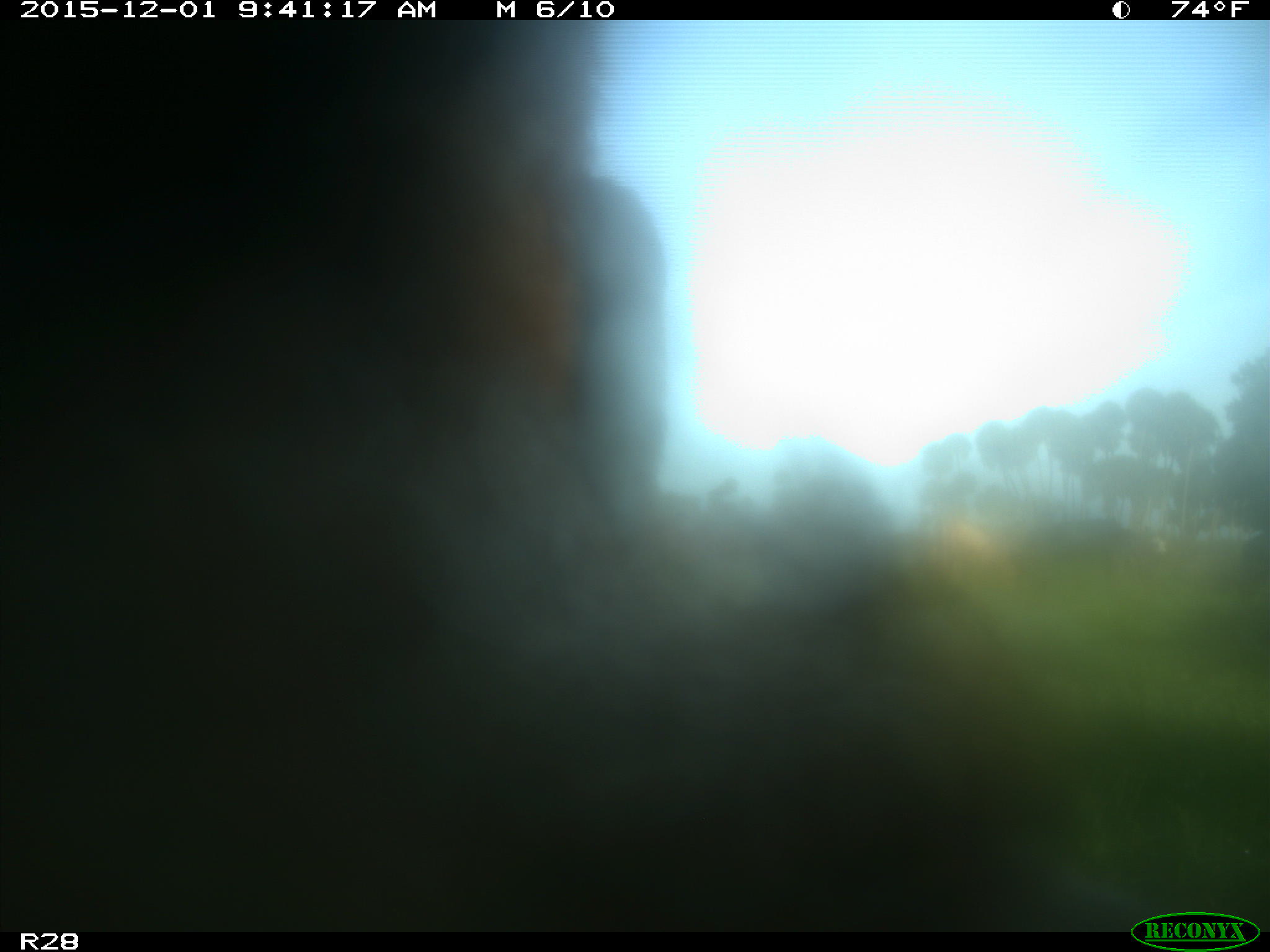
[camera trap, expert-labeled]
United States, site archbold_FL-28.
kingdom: Animalia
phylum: Chordata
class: Mammalia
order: Artiodactyla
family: Bovidae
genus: Bos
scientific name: Bos taurus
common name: domestic cow